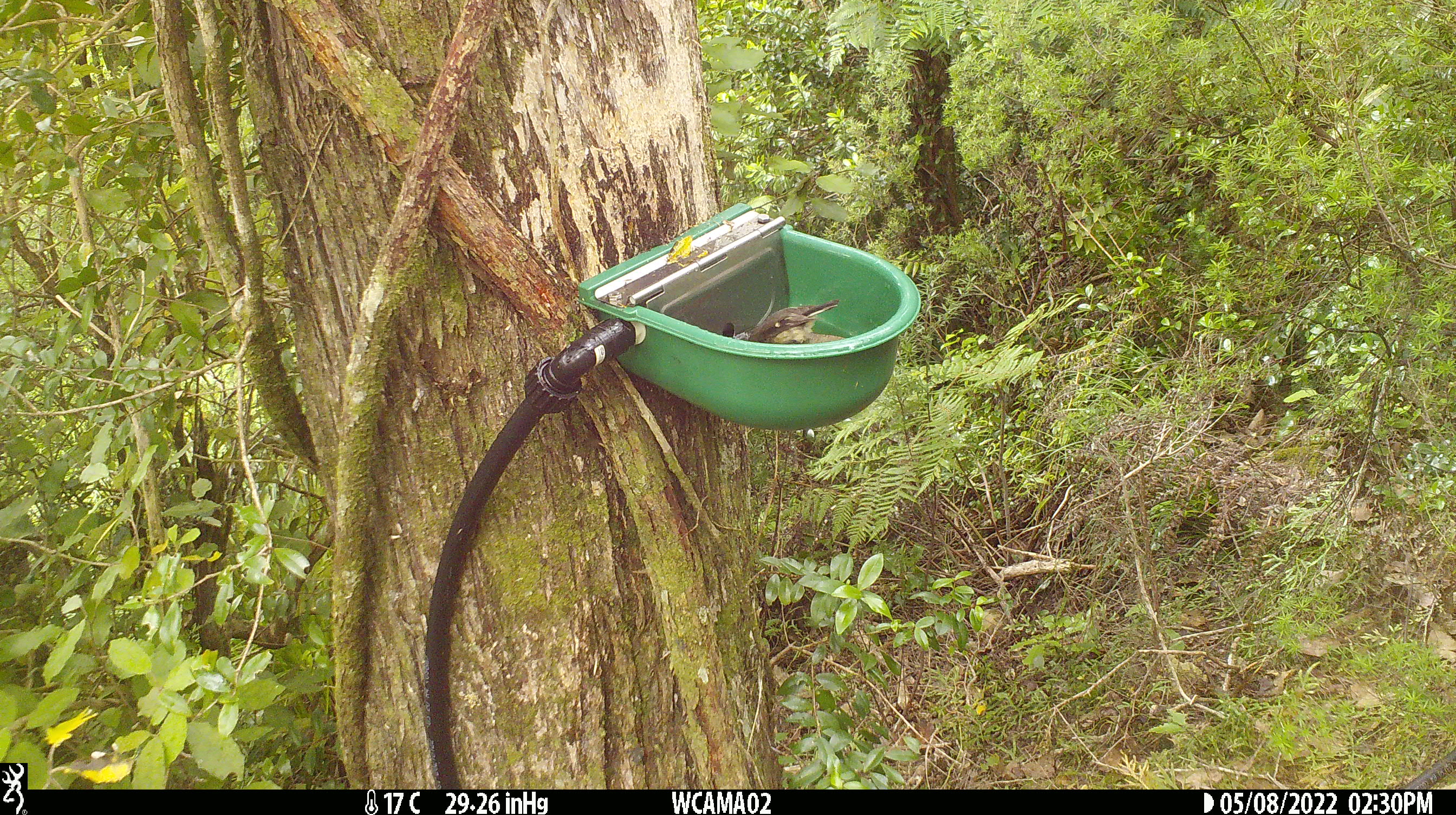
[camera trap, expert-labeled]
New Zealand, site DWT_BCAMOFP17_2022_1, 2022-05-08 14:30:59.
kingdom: Animalia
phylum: Chordata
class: Aves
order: Passeriformes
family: Petroicidae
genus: Petroica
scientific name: Petroica macrocephala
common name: tomtit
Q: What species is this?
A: Tomtit (Petroica macrocephala).